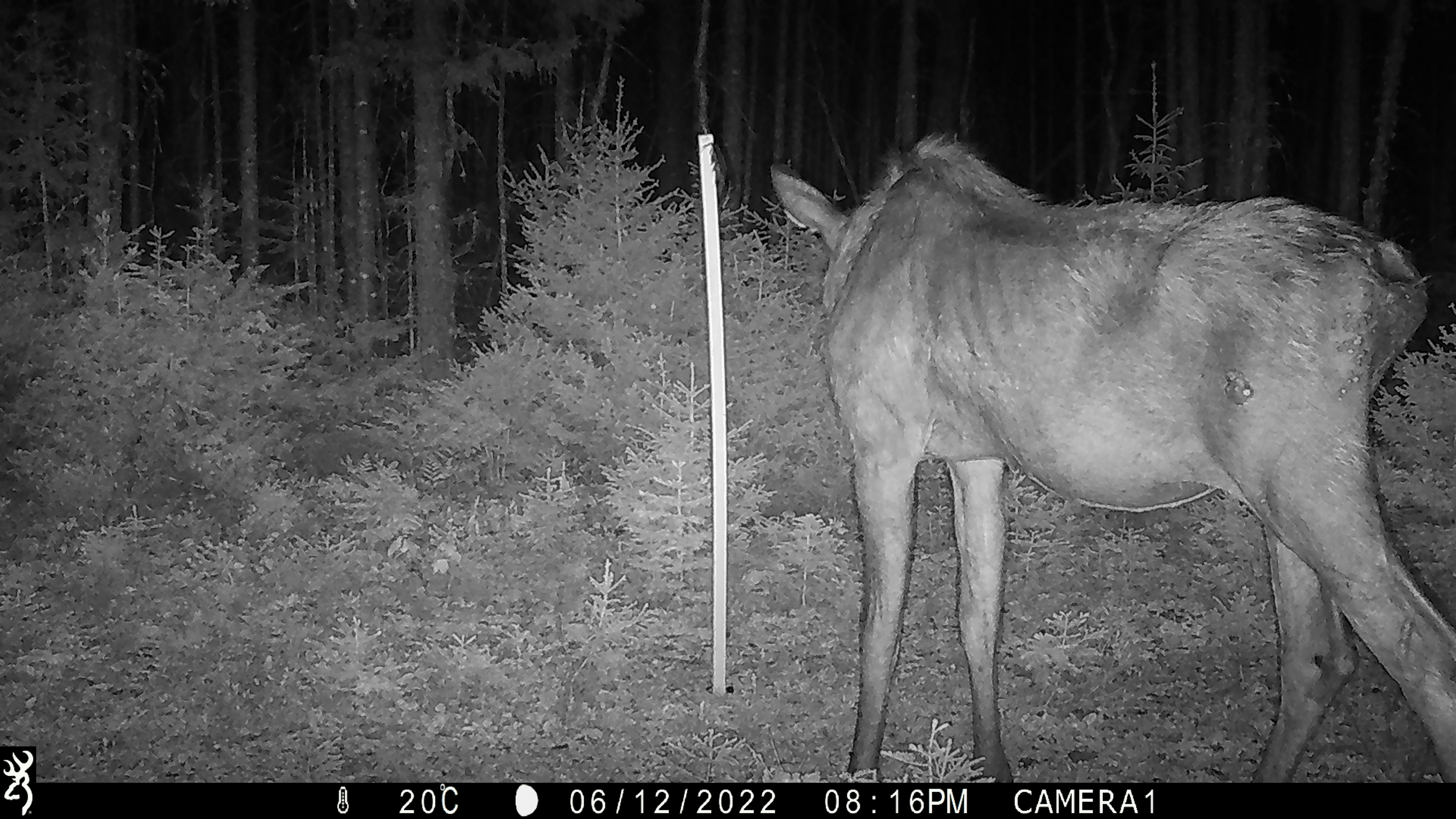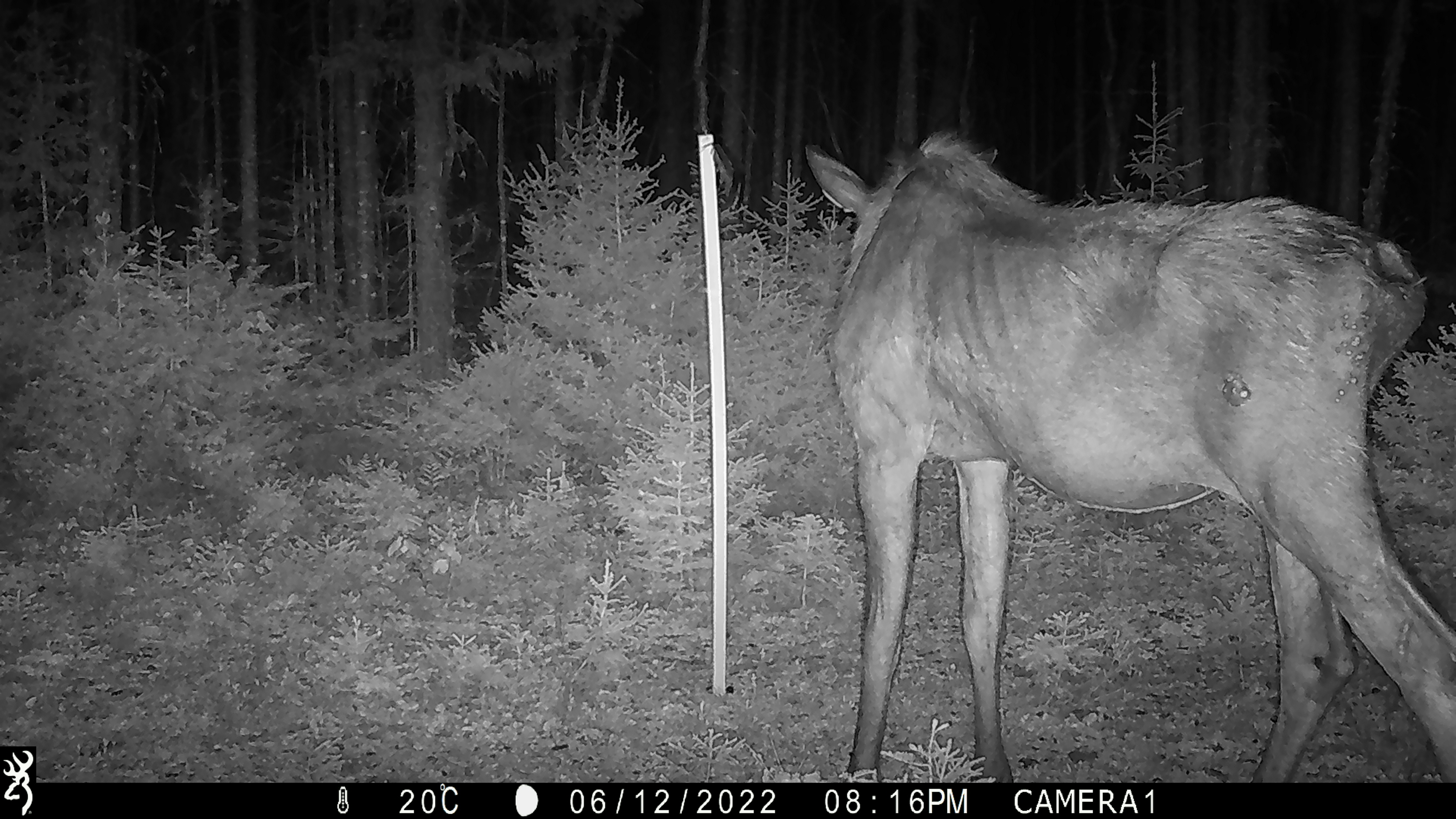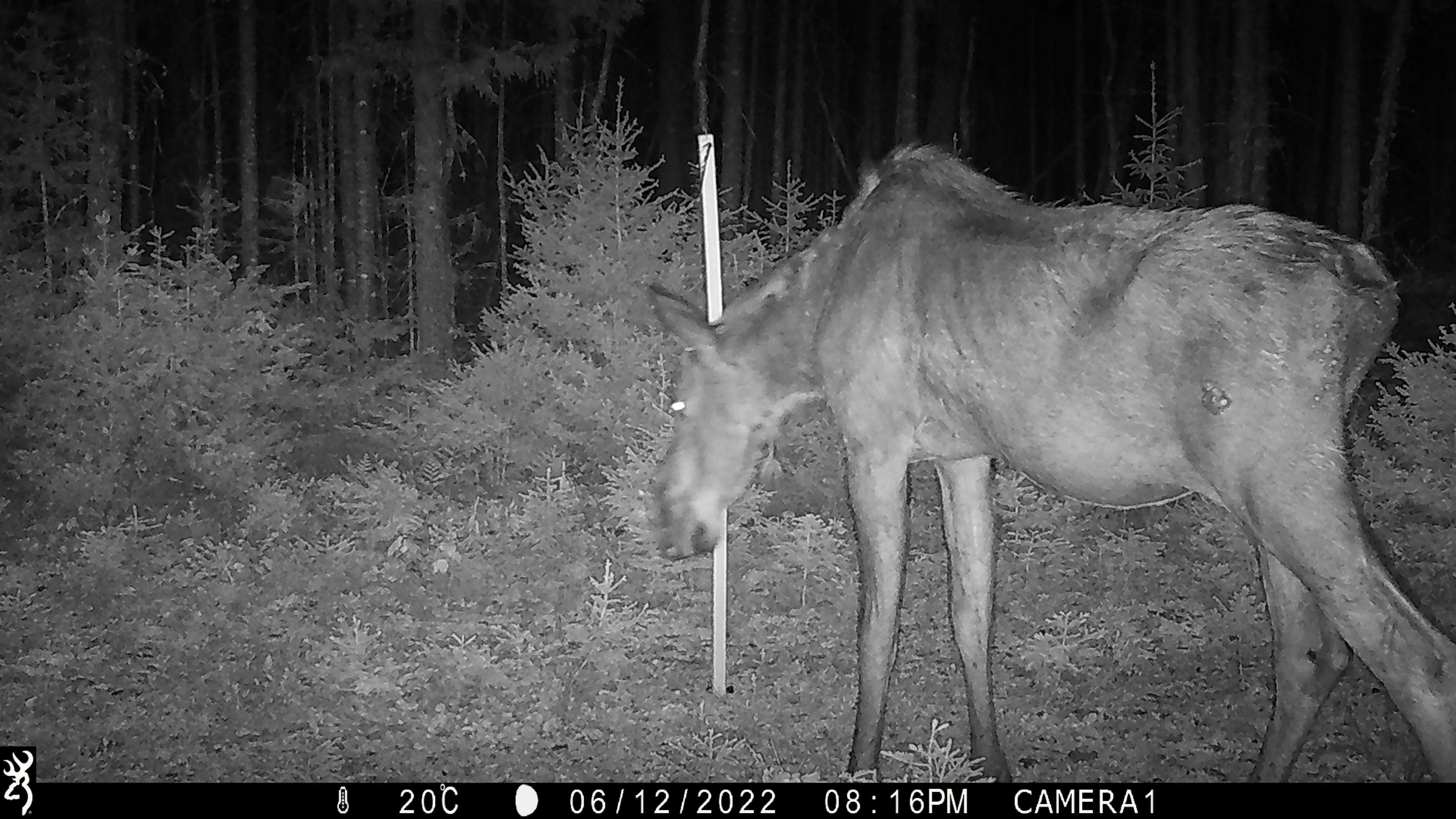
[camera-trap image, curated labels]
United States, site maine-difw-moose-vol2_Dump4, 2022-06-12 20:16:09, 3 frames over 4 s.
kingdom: Animalia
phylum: Chordata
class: Mammalia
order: Artiodactyla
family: Cervidae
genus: Alces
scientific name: Alces alces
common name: moose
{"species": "moose (Alces alces)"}